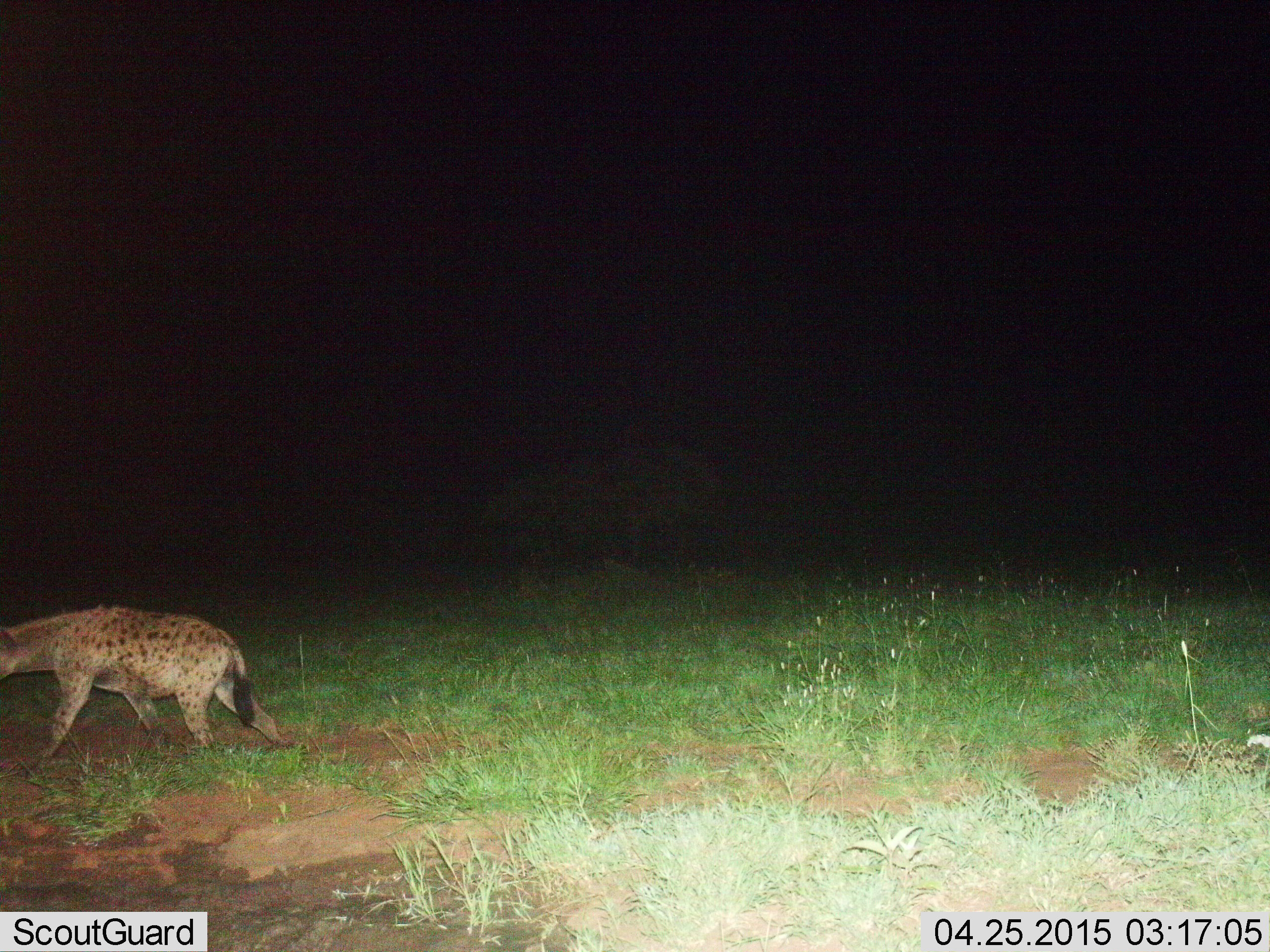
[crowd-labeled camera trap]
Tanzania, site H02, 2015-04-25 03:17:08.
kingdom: Animalia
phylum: Chordata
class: Mammalia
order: Carnivora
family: Hyaenidae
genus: Crocuta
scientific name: Crocuta crocuta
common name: spotted hyena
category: hyenaspotted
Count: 1.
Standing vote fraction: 10%.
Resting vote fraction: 0%.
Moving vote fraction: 90%.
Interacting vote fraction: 0%.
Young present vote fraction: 0%.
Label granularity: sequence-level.